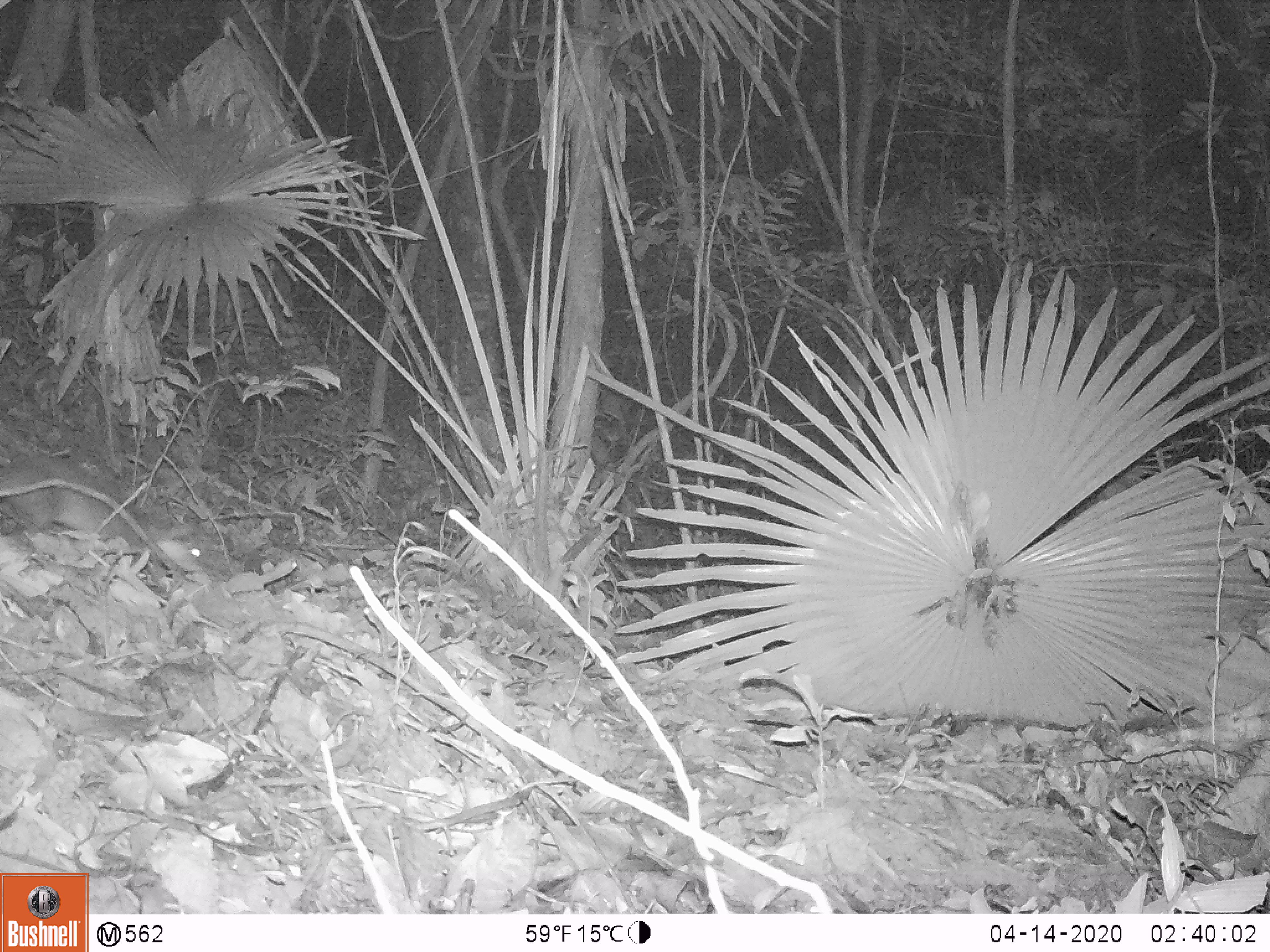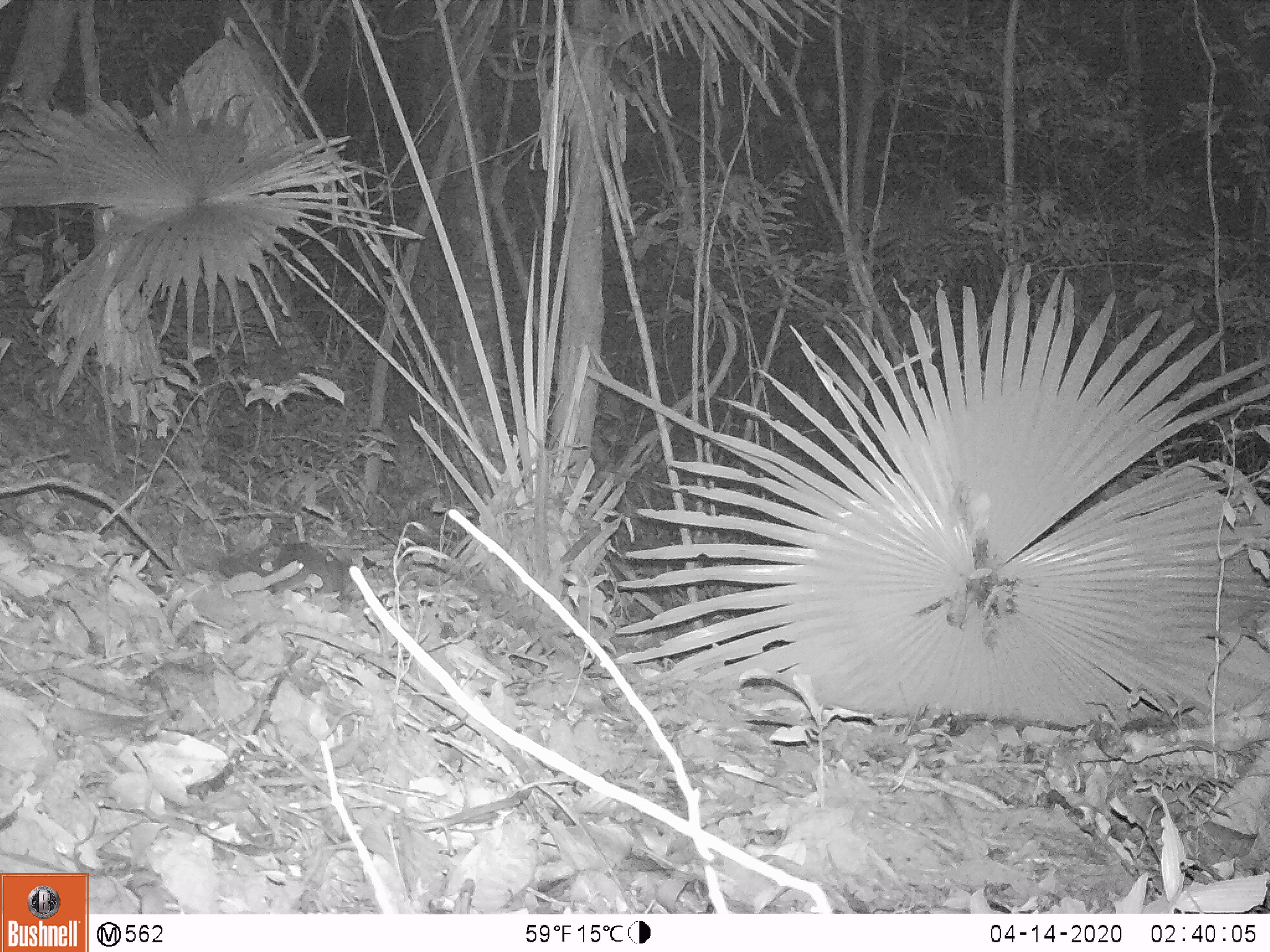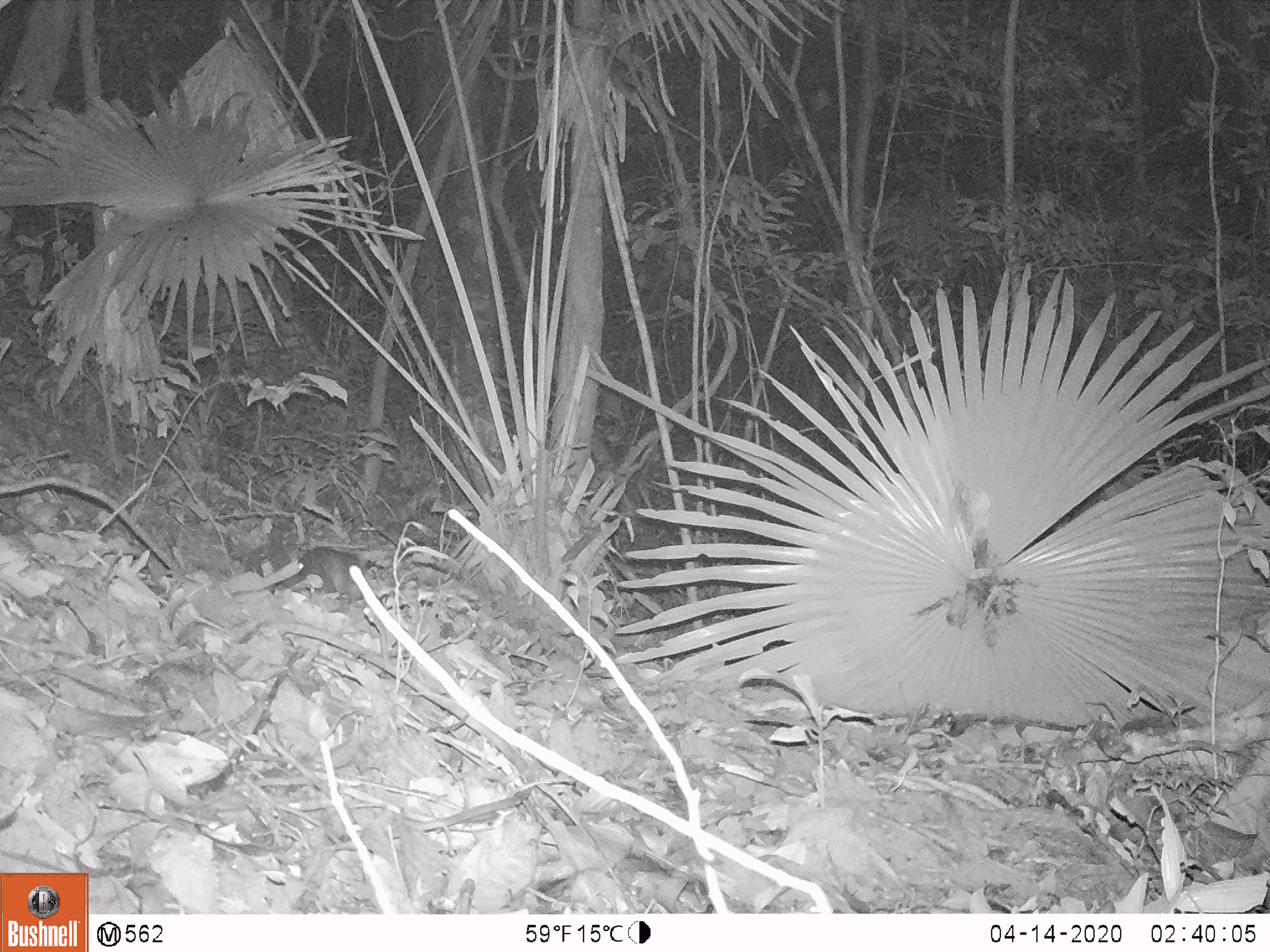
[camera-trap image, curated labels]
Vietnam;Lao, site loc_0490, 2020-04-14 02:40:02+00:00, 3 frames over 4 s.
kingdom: Animalia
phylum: Chordata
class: Mammalia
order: Carnivora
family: Mustelidae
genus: Melogale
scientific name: Melogale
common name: ferret badger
Ferret badger (Melogale). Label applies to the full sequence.